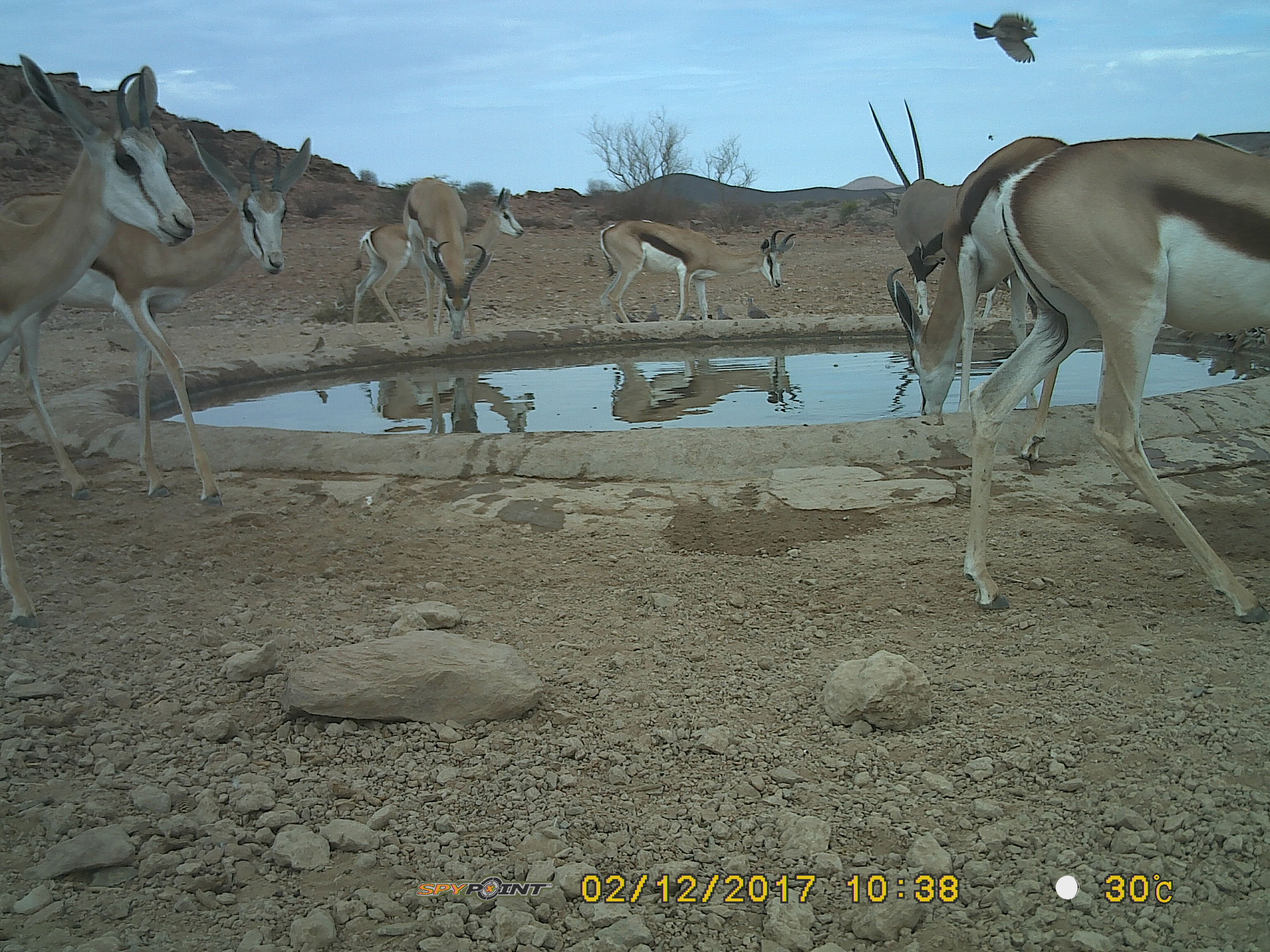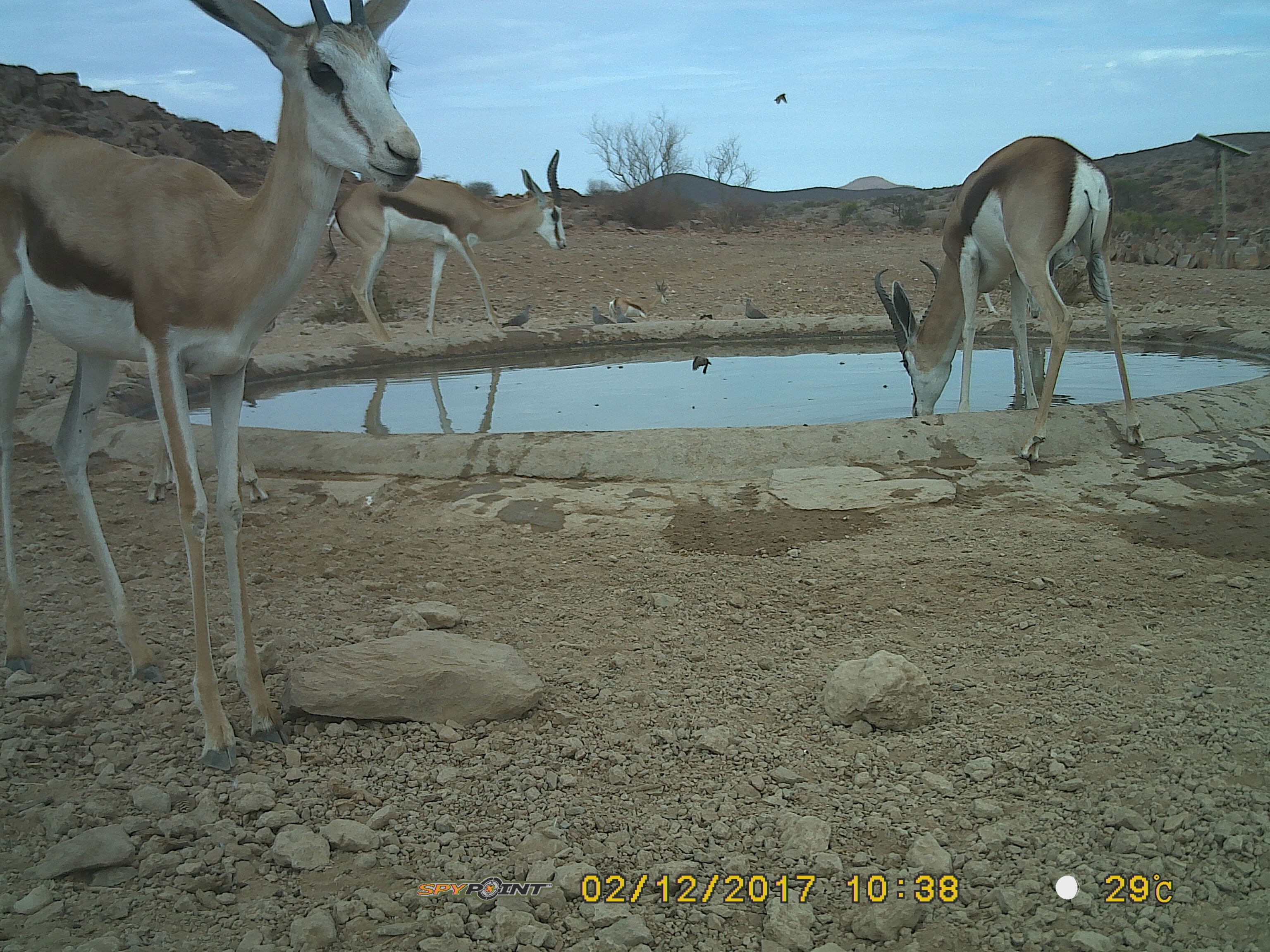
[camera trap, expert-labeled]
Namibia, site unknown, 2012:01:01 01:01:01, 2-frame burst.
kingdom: Animalia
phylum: Chordata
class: Mammalia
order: Artiodactyla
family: Bovidae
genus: Antidorcas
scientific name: Antidorcas marsupialis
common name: springbok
Antidorcas marsupialis (springbok).